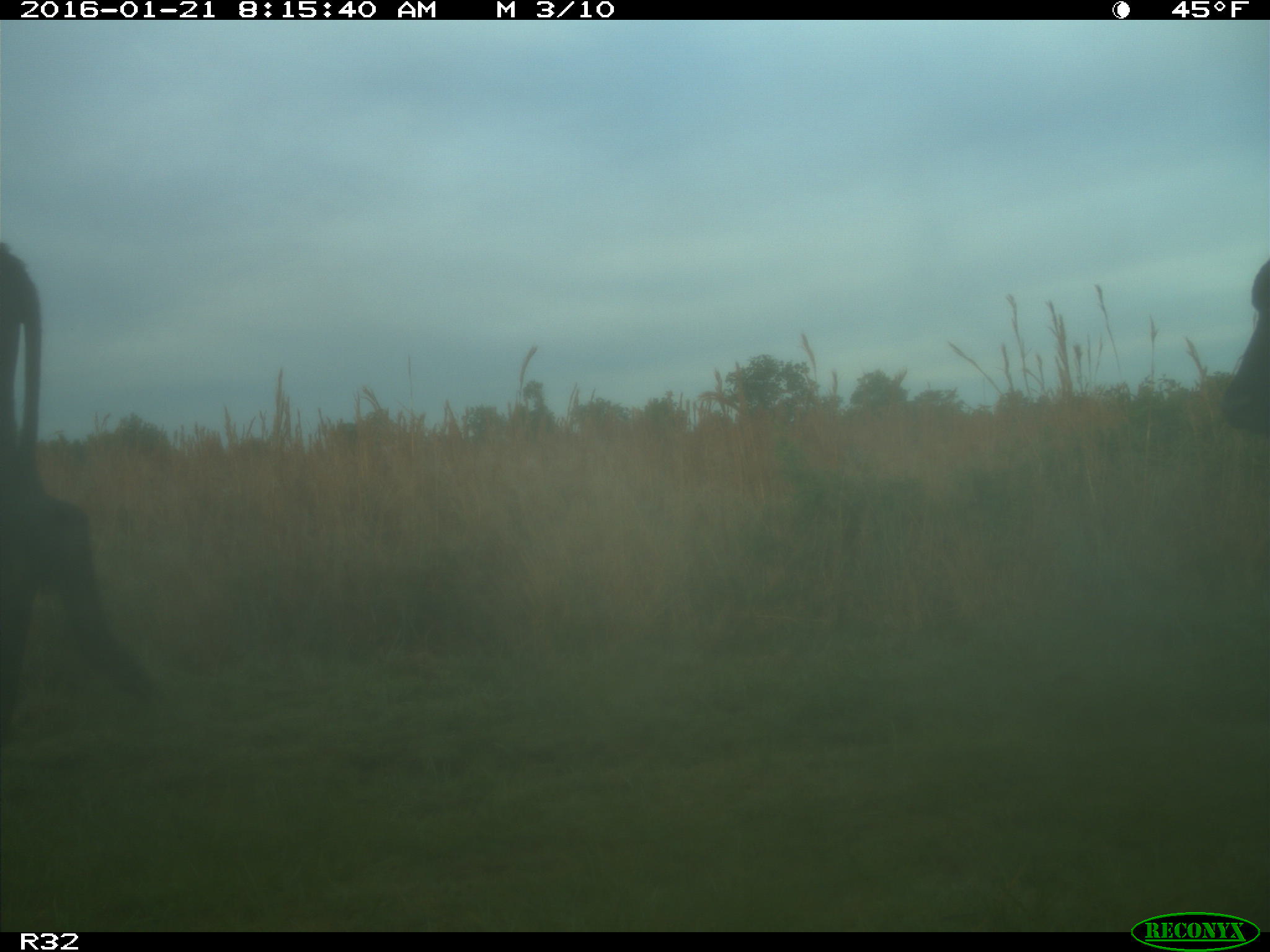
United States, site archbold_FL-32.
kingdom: Animalia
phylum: Chordata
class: Mammalia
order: Artiodactyla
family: Bovidae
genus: Bos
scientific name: Bos taurus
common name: domestic cow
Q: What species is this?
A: Bos taurus (domestic cow).